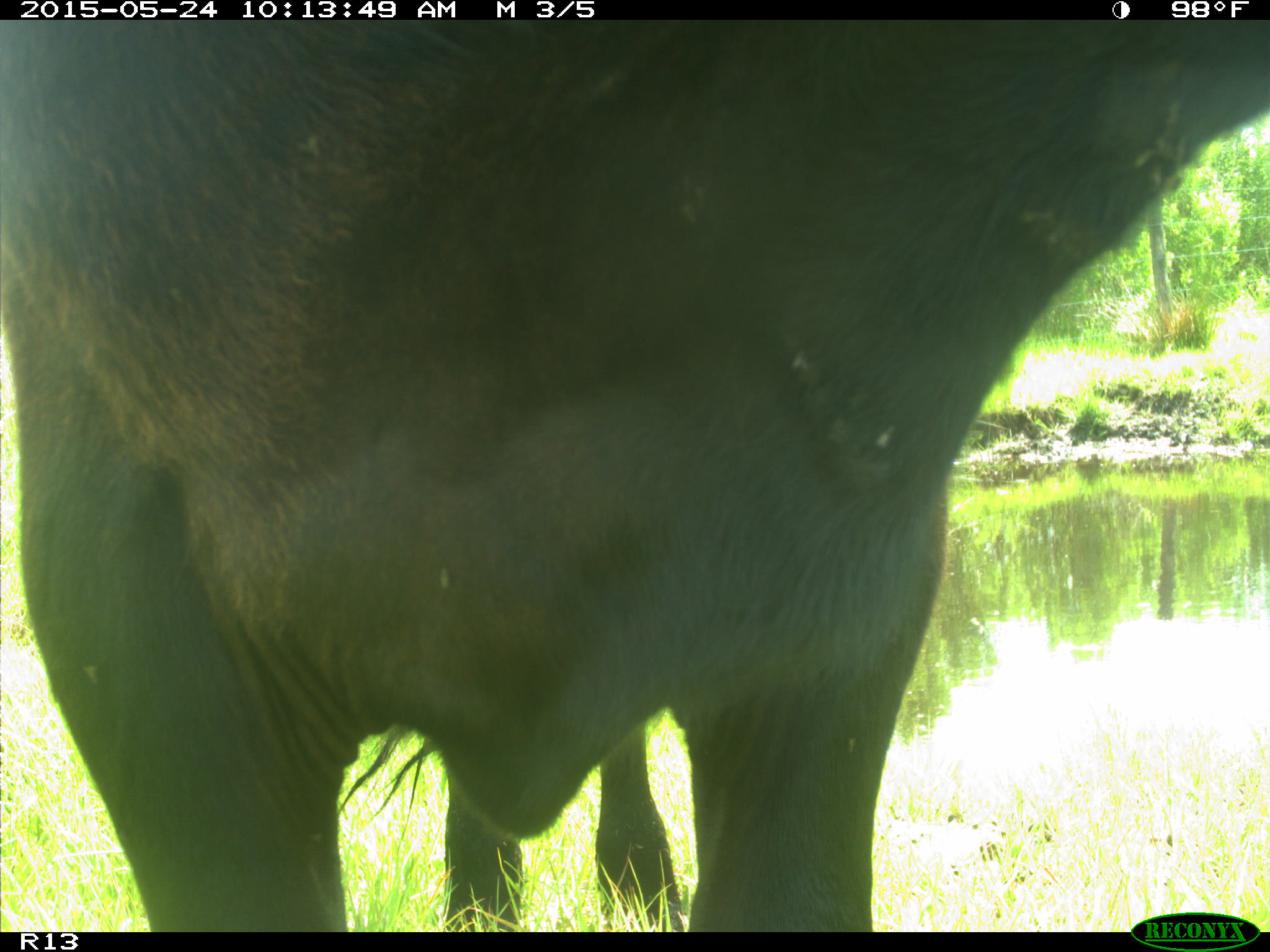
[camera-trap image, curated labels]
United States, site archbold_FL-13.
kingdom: Animalia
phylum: Chordata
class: Mammalia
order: Artiodactyla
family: Bovidae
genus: Bos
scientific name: Bos taurus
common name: domestic cow